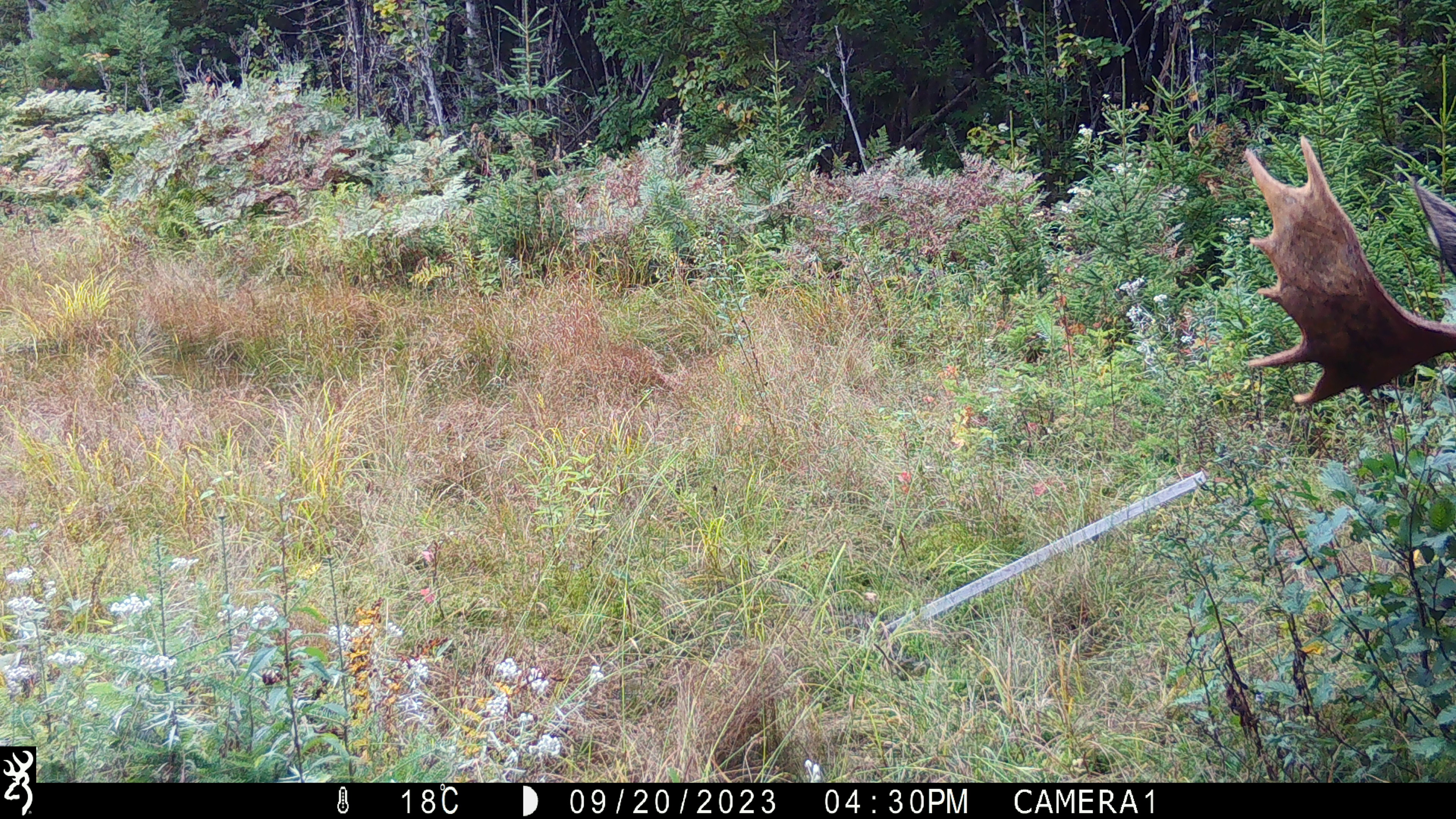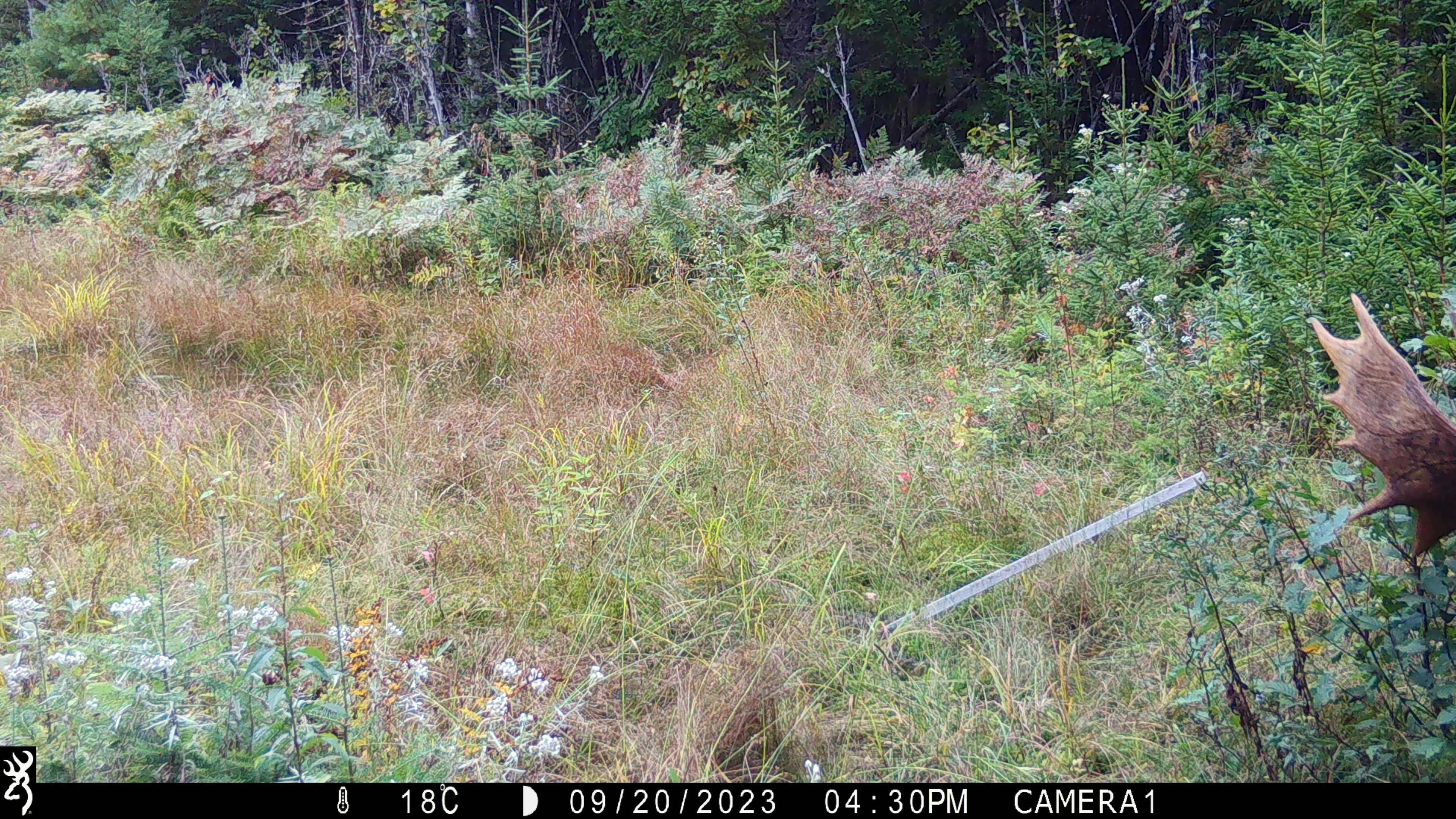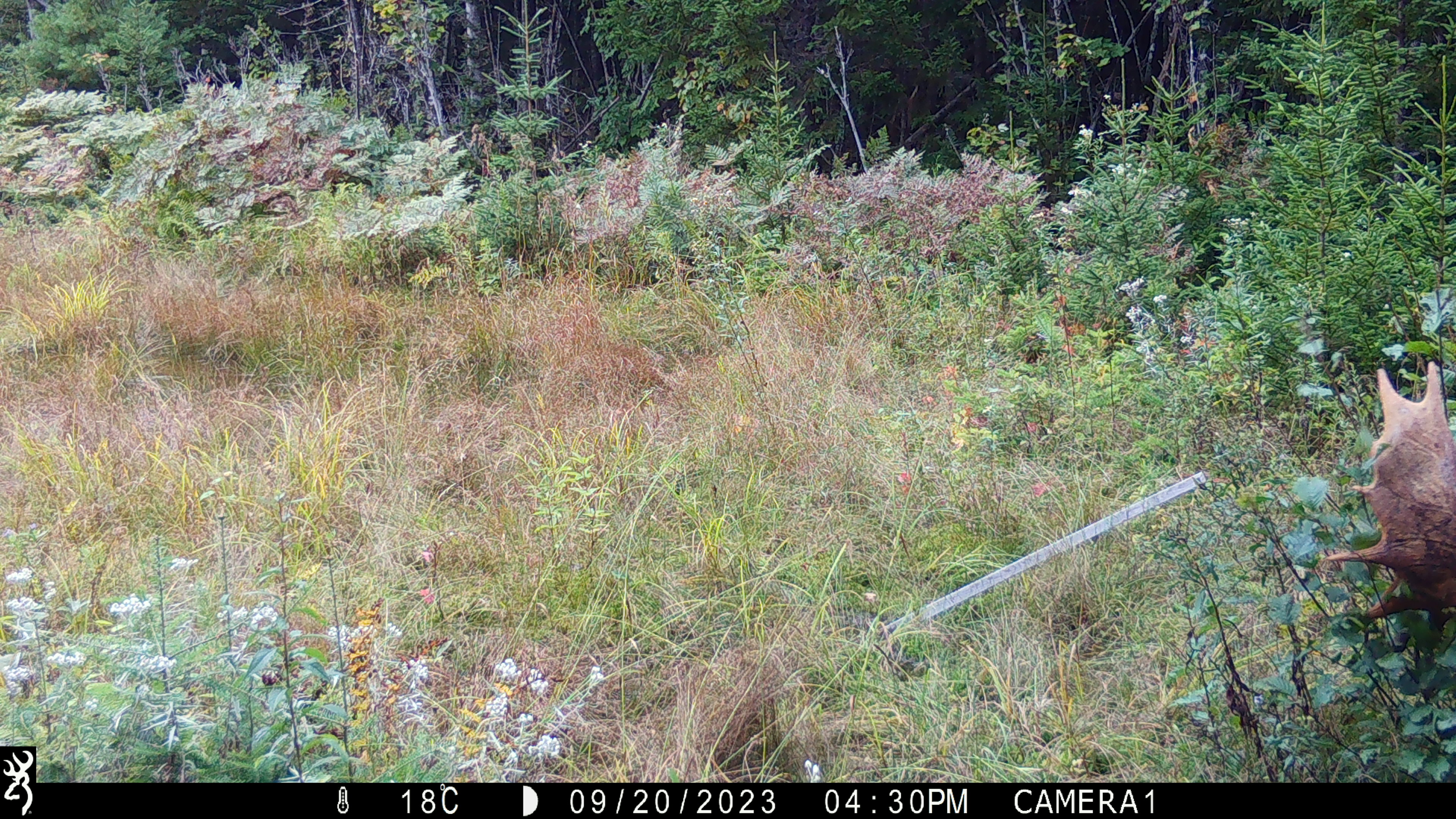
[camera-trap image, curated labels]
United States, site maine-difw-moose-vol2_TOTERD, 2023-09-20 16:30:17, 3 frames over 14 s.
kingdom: Animalia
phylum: Chordata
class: Mammalia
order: Artiodactyla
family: Cervidae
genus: Alces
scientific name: Alces alces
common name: moose